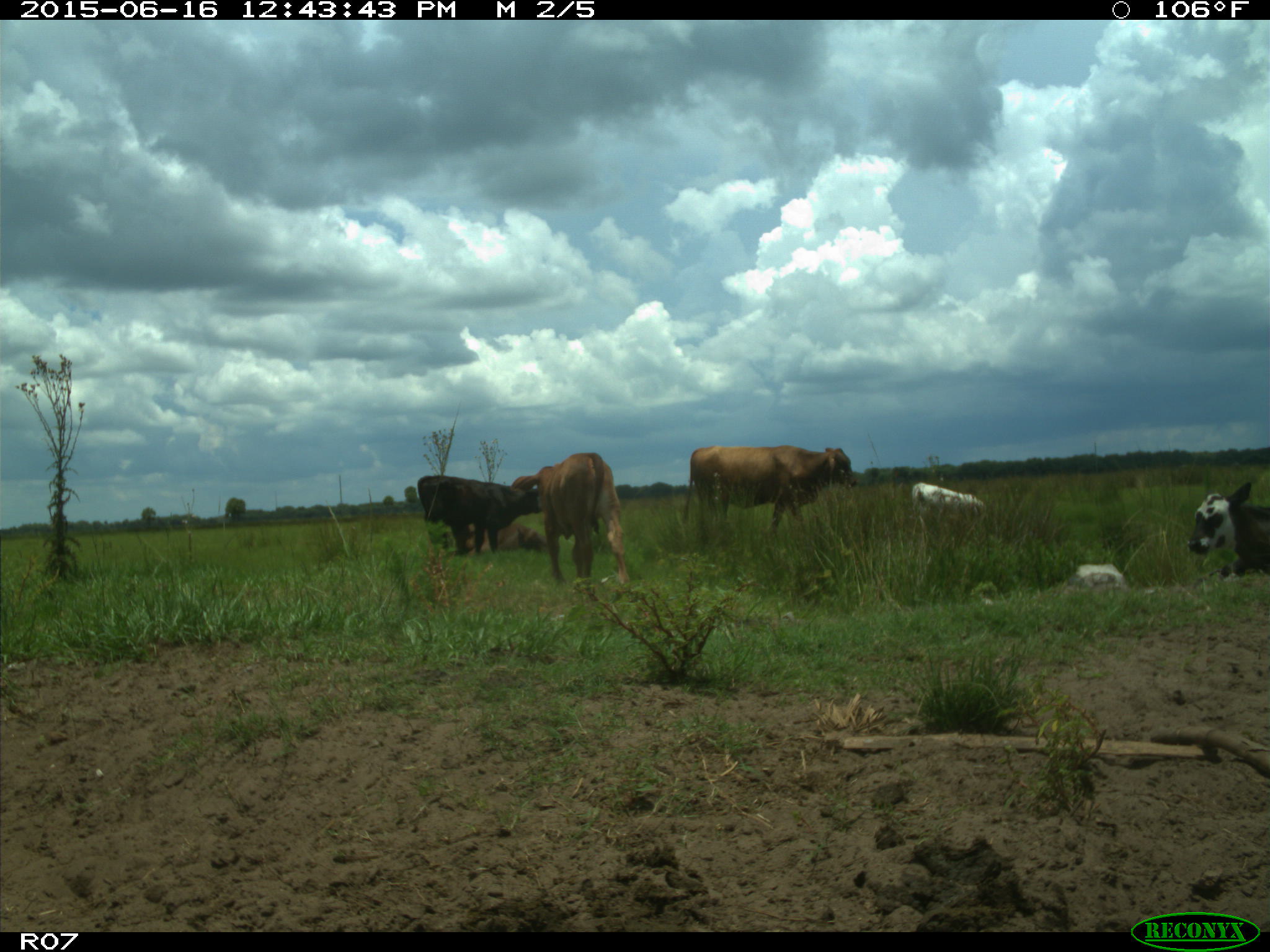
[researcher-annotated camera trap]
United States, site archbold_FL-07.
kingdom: Animalia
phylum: Chordata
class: Mammalia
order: Artiodactyla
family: Bovidae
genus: Bos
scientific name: Bos taurus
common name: domestic cow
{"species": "Bos taurus (domestic cow)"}